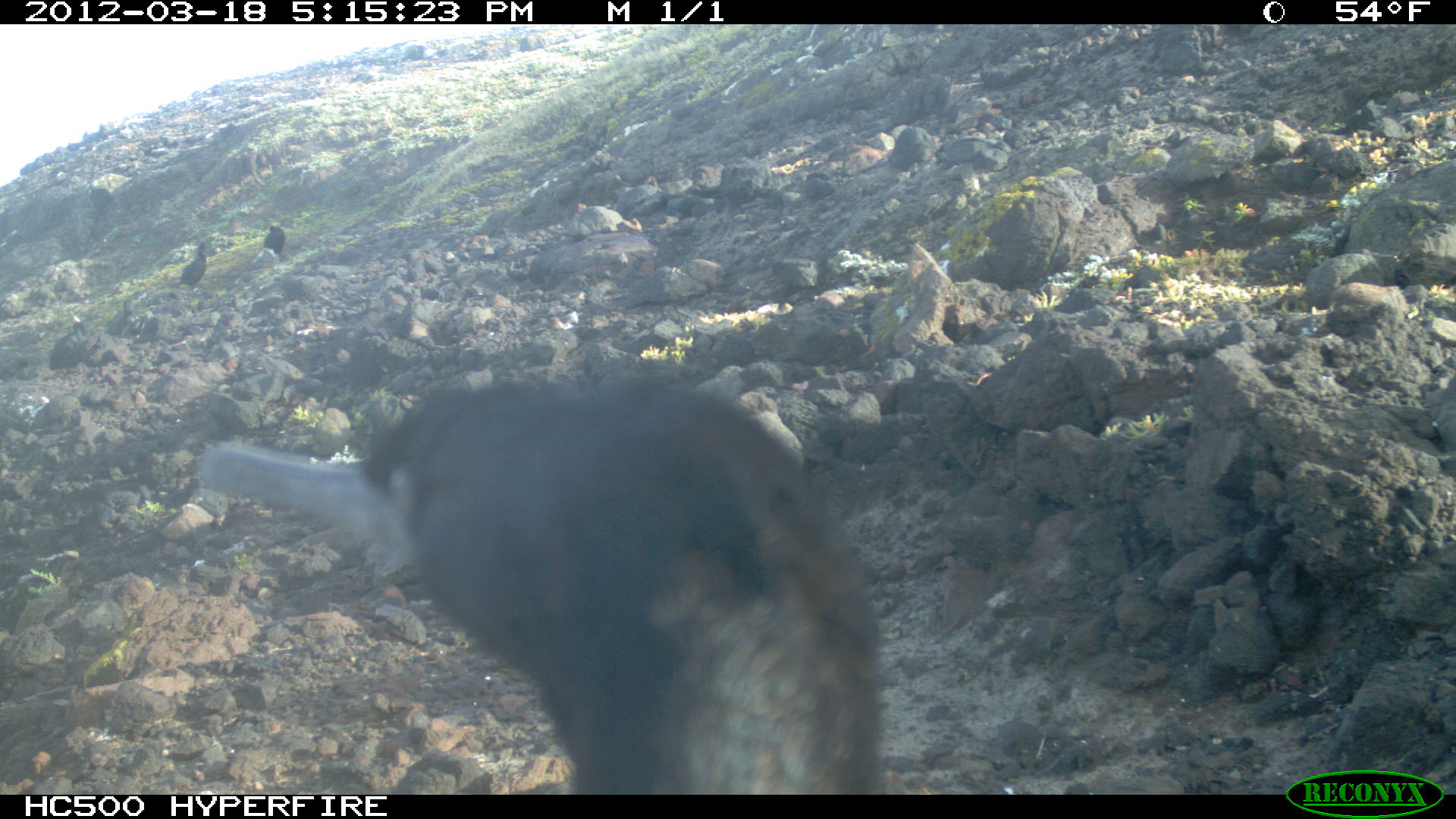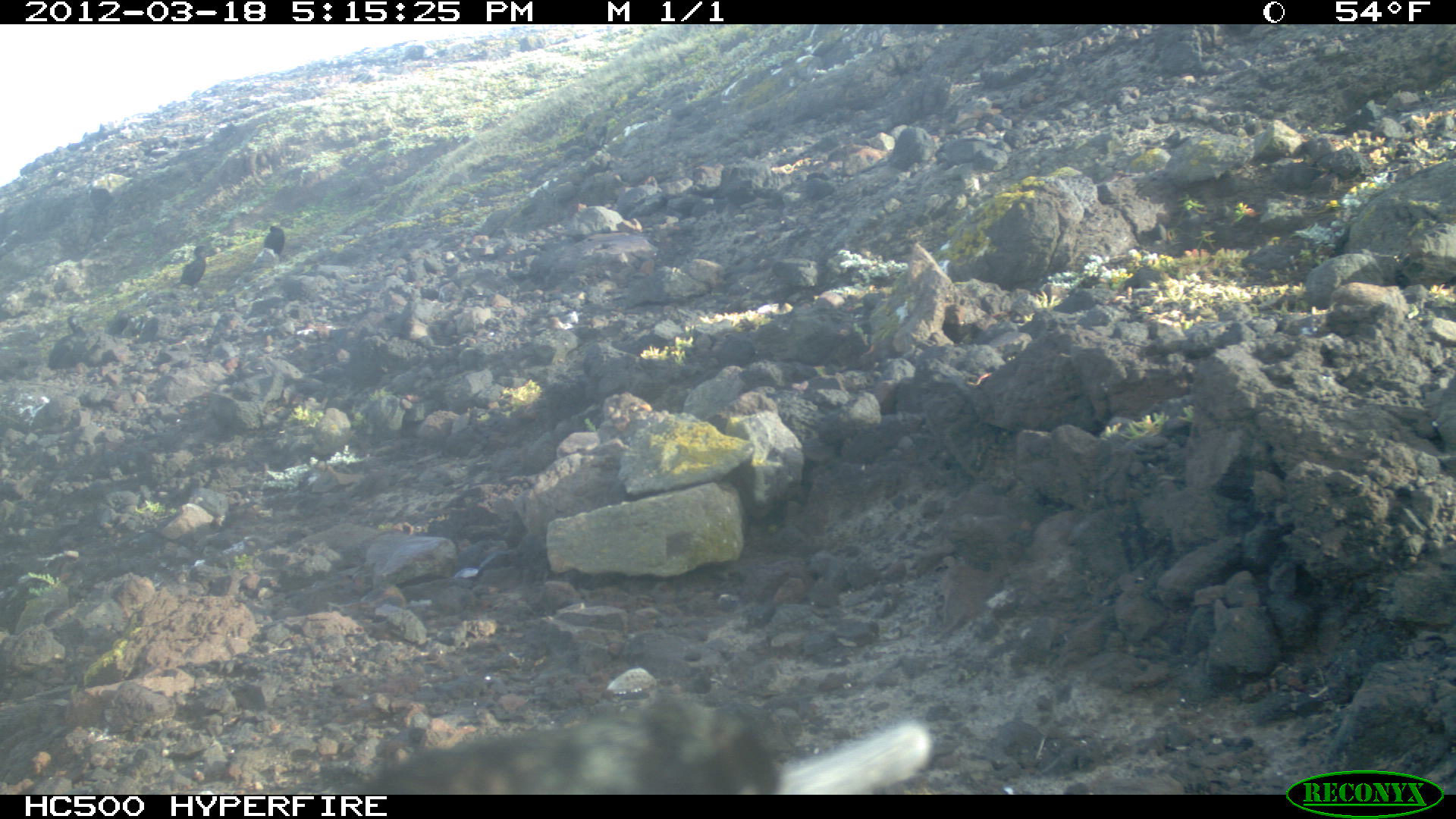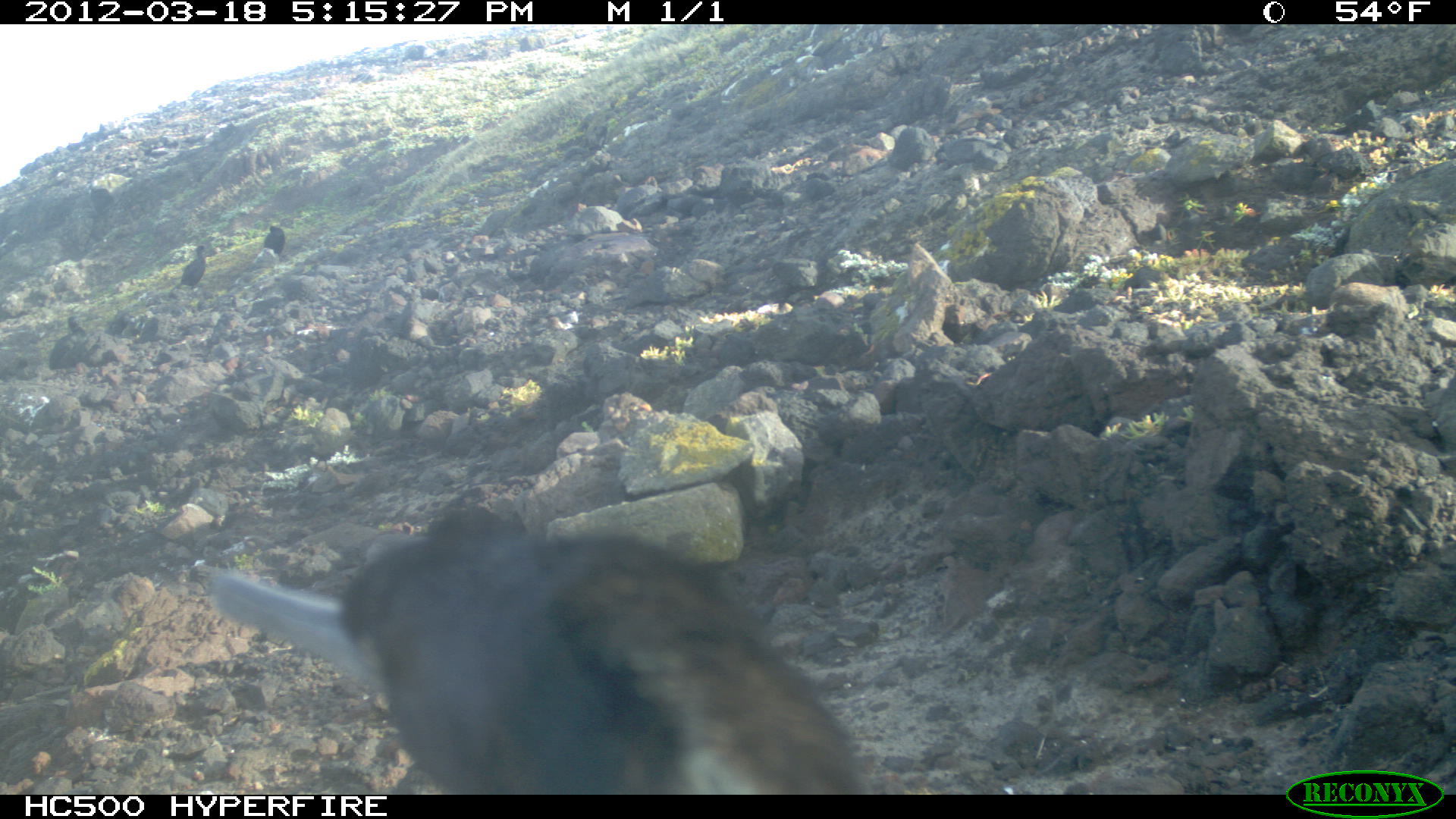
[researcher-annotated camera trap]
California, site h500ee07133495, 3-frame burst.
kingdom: Animalia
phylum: Chordata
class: Aves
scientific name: Aves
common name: bird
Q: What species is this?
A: Bird (Aves).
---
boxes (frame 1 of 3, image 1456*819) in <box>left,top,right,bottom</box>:
bird: <box>196,361,891,793</box>; <box>174,241,206,290</box>; <box>261,224,289,261</box>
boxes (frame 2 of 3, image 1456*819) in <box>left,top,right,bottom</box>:
bird: <box>44,314,87,370</box>; <box>169,245,218,293</box>; <box>262,225,285,255</box>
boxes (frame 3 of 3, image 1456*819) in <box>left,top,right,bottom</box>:
bird: <box>195,497,864,794</box>; <box>48,315,94,373</box>; <box>174,244,211,290</box>; <box>262,225,286,258</box>